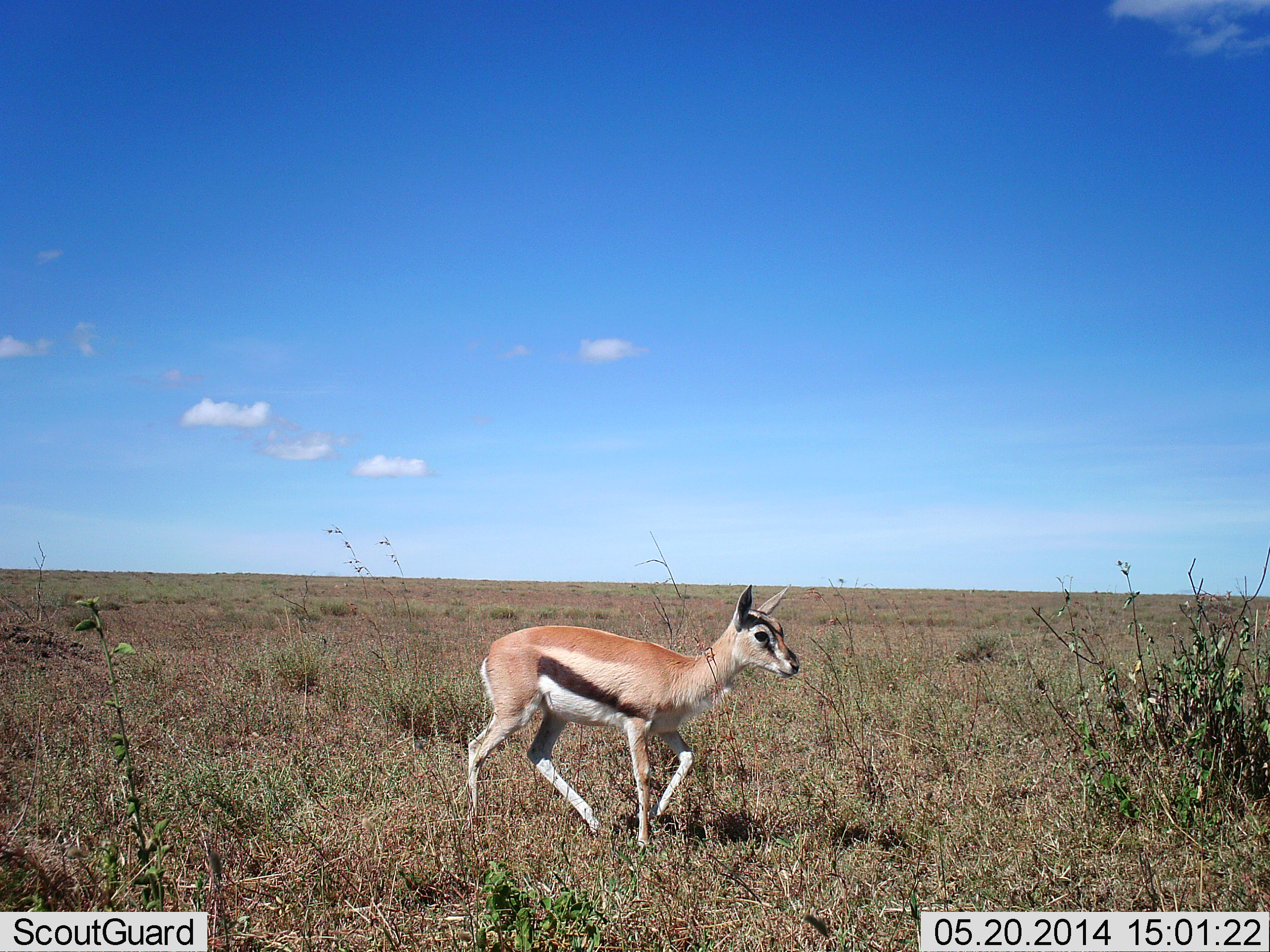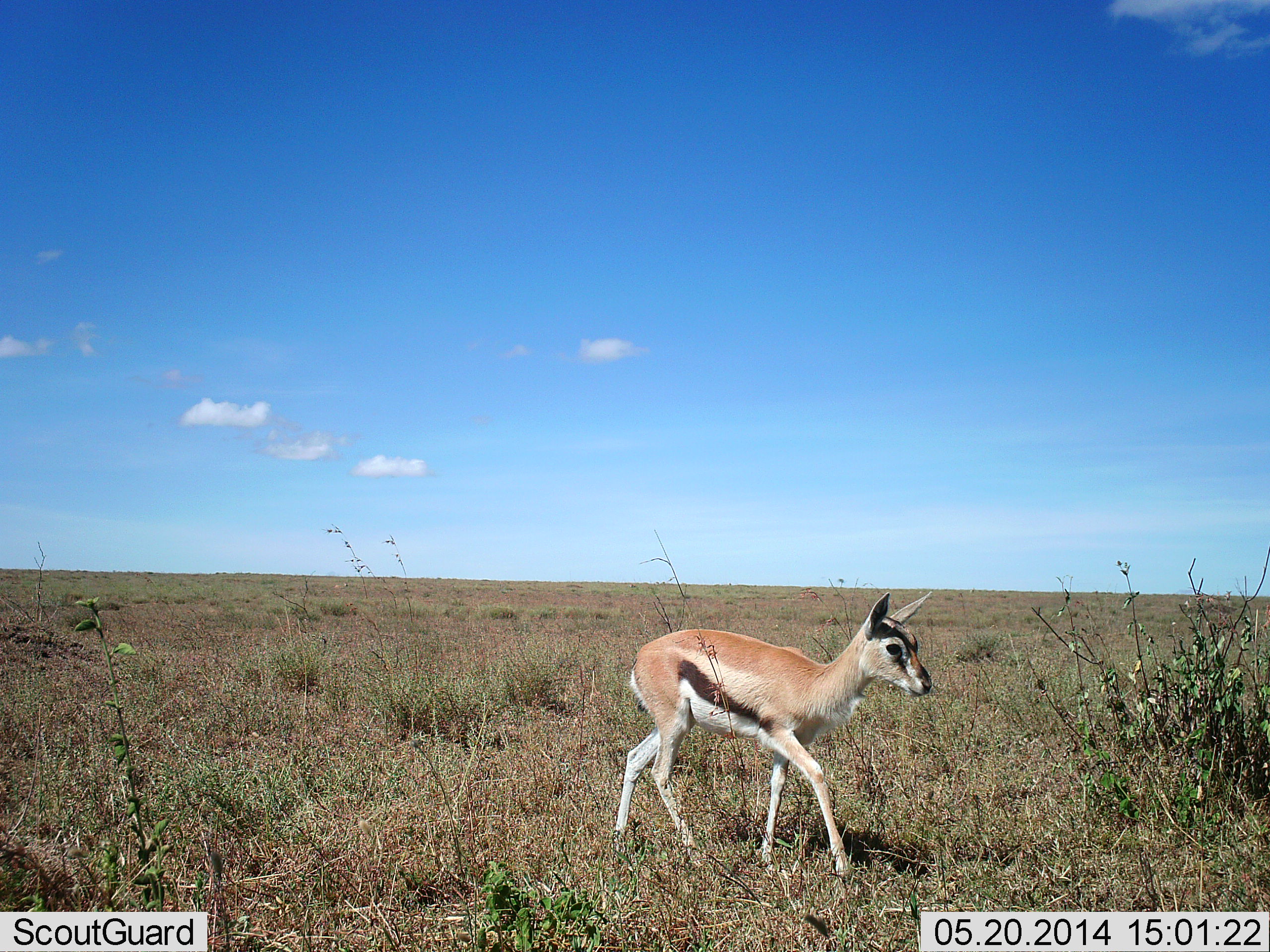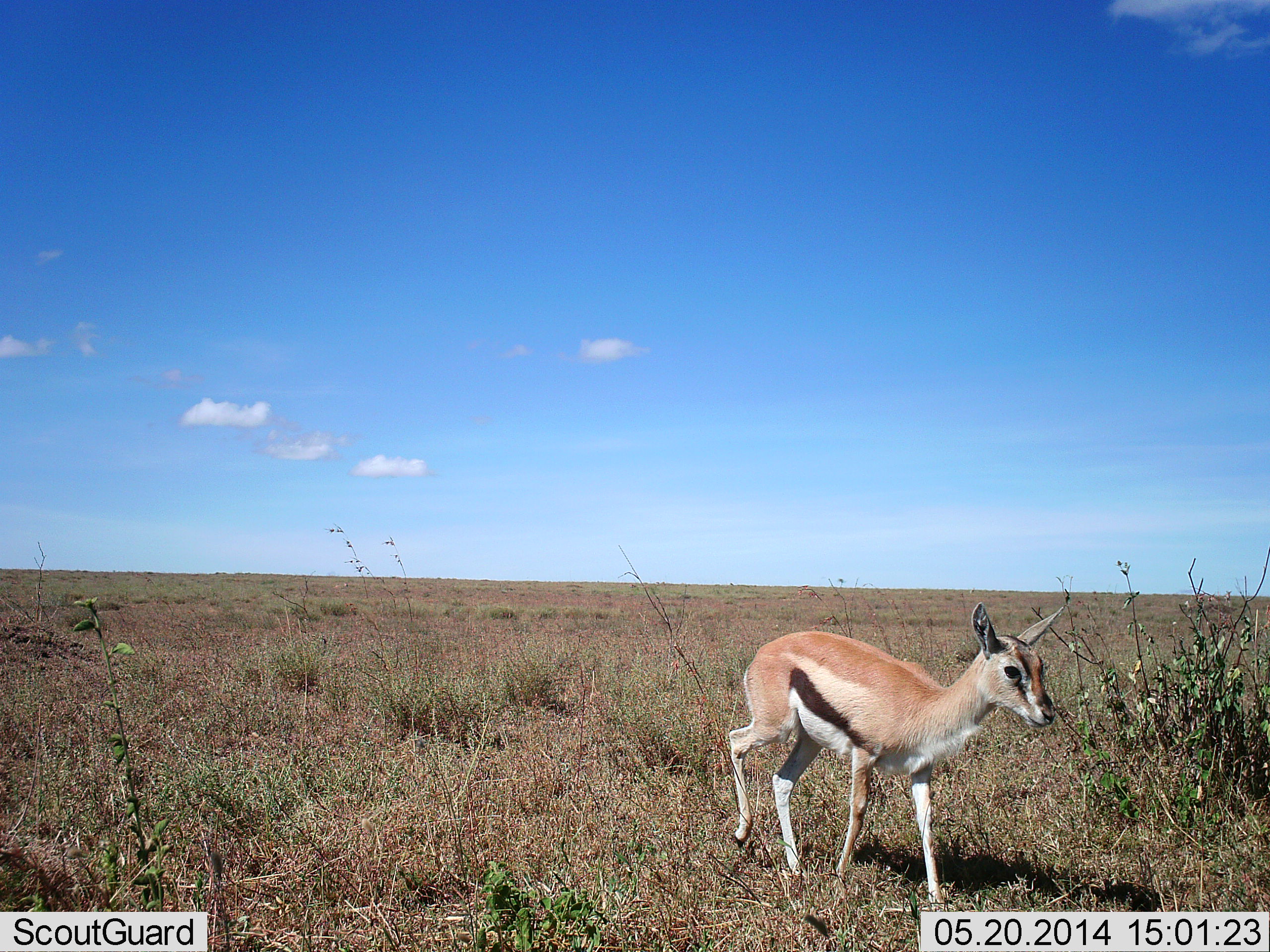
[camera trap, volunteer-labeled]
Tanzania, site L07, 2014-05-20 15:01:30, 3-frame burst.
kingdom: Animalia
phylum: Chordata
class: Mammalia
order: Artiodactyla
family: Bovidae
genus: Eudorcas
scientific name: Eudorcas thomsonii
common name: thomson's gazelle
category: gazellethomsons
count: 1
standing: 0%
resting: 0%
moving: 100%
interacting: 0%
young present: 20%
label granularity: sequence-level